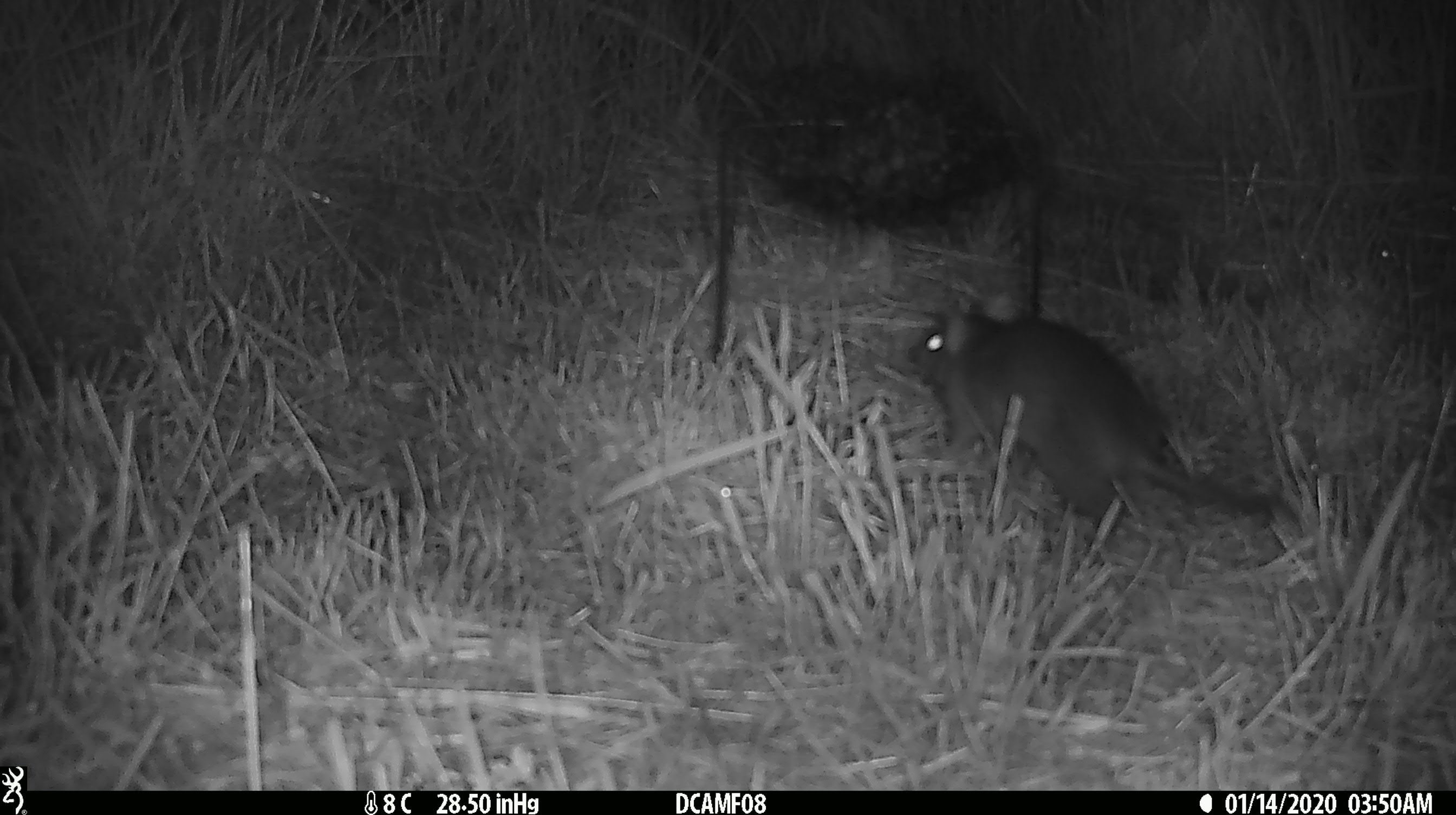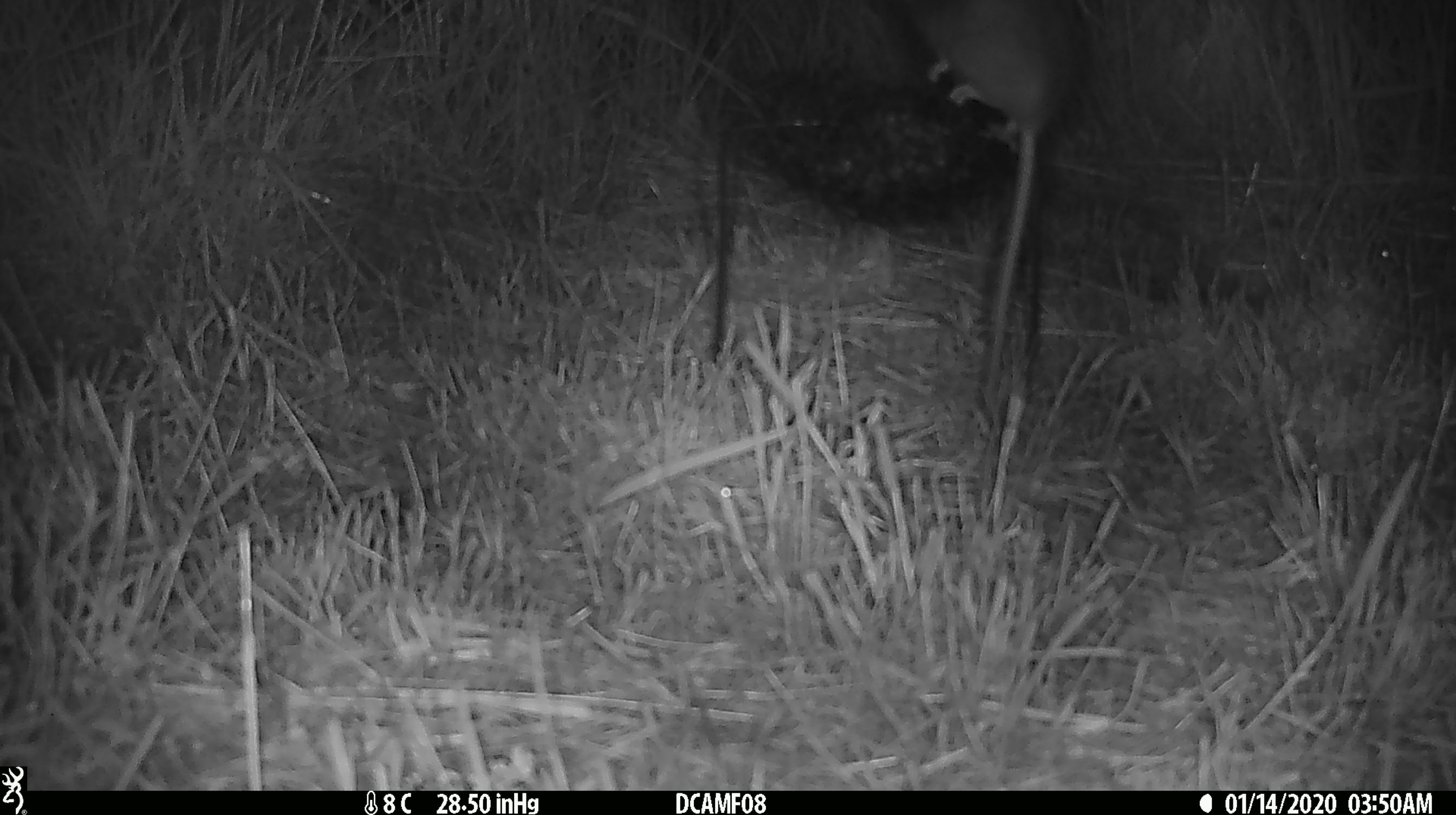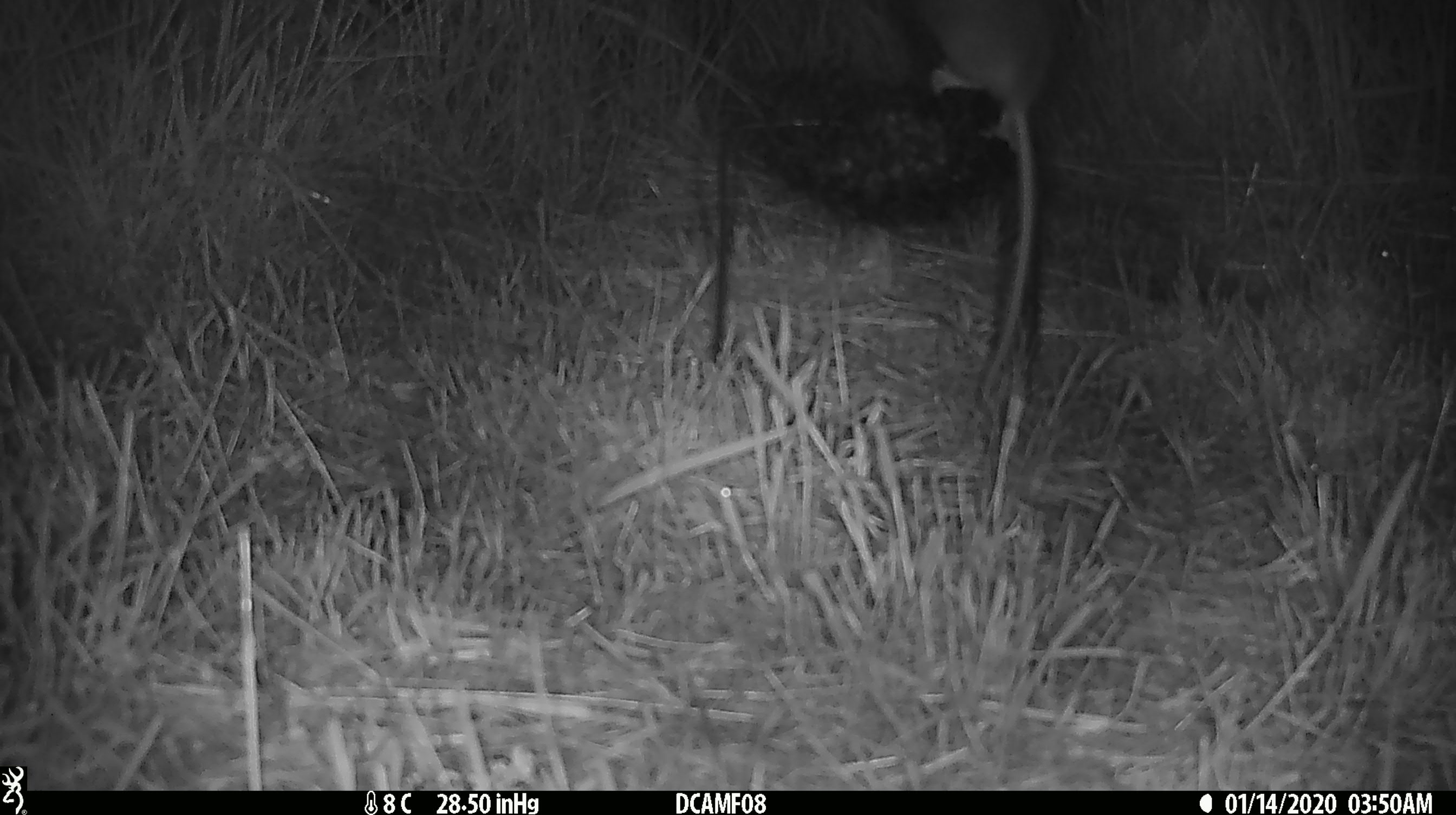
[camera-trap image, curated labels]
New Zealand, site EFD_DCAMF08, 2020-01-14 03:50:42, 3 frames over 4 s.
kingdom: Animalia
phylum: Chordata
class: Mammalia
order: Rodentia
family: Muridae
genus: Rattus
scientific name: Rattus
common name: rat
Rat (Rattus).